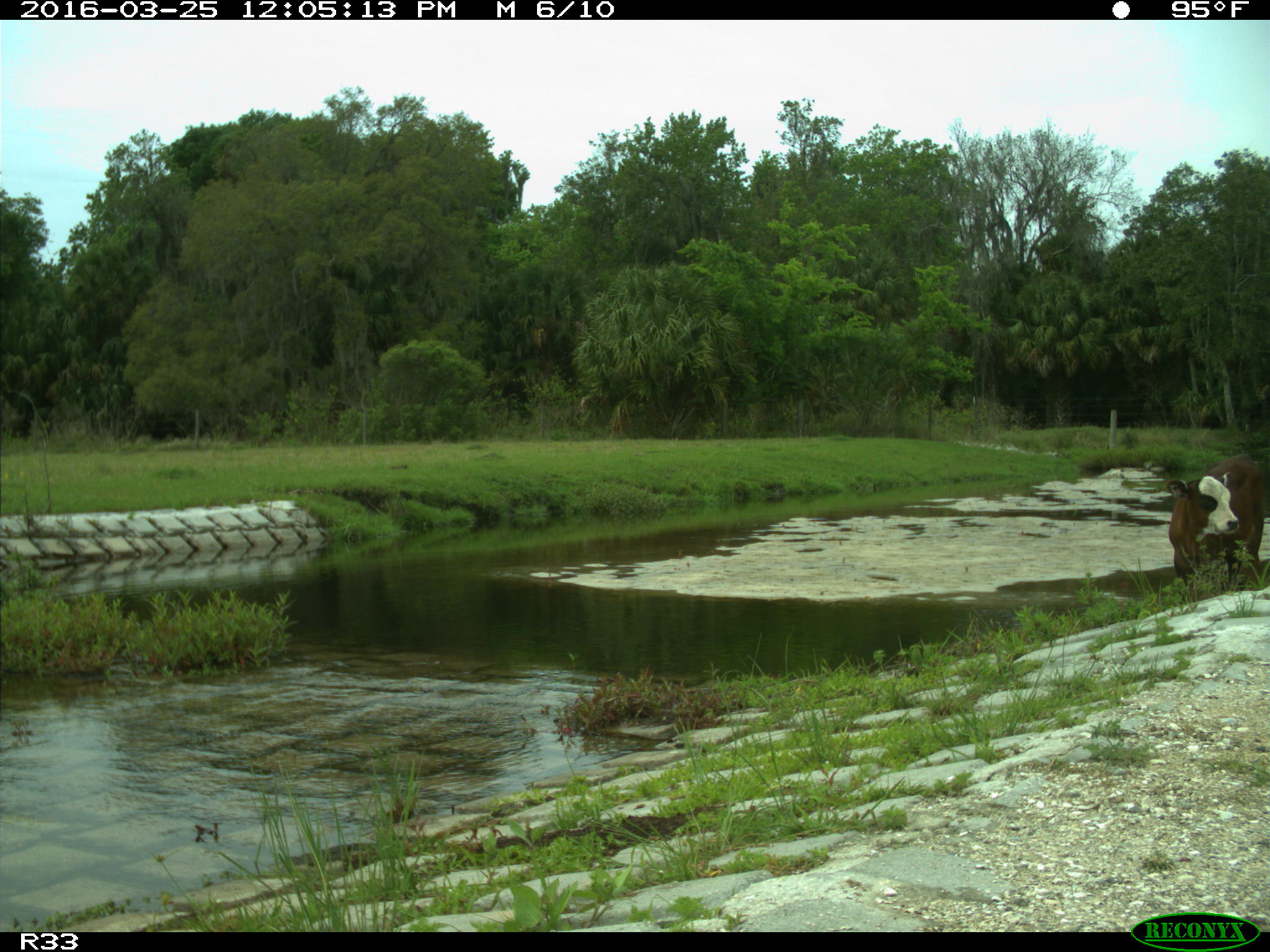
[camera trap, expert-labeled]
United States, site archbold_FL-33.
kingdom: Animalia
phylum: Chordata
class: Mammalia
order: Artiodactyla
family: Bovidae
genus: Bos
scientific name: Bos taurus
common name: domestic cow